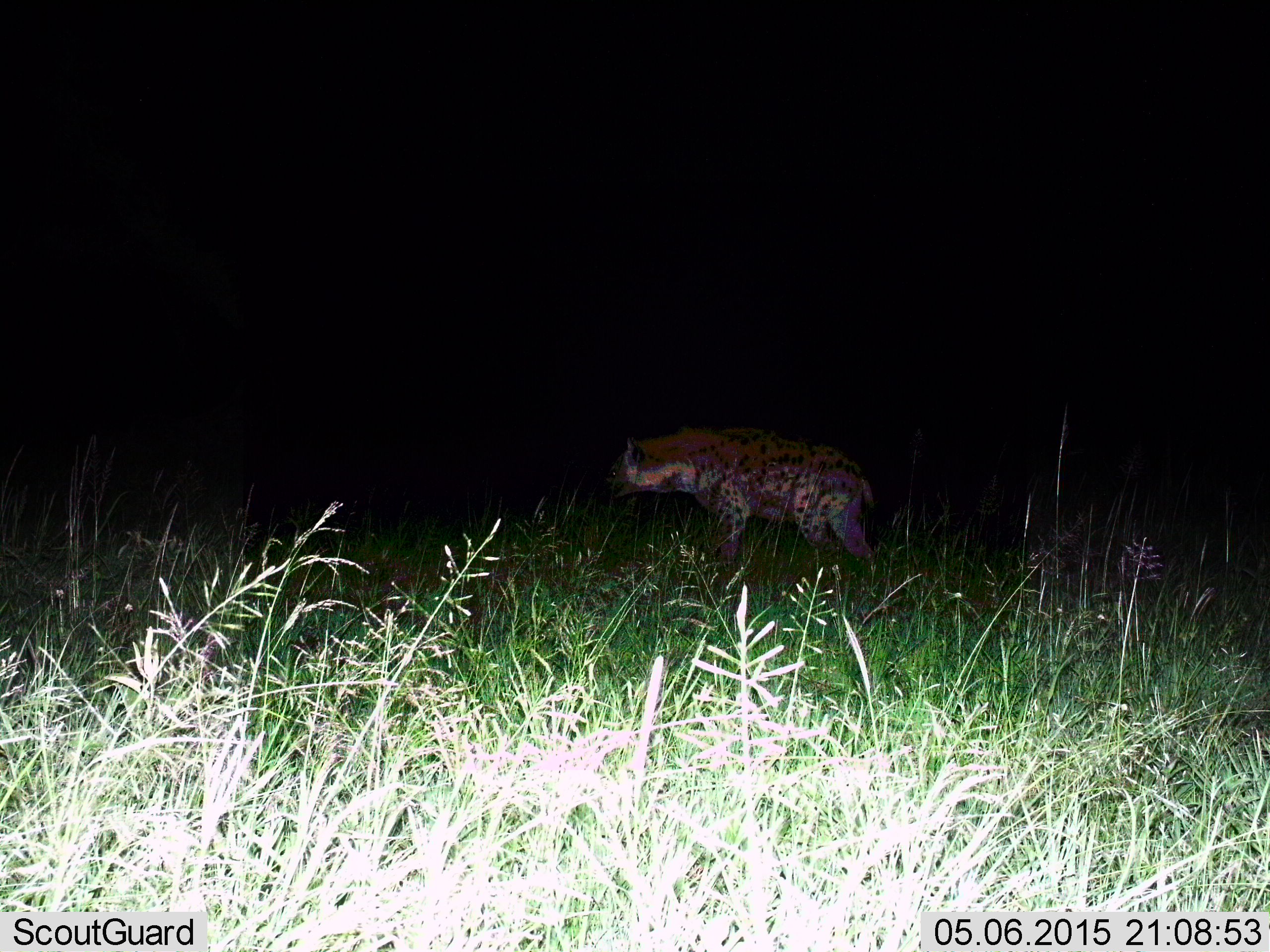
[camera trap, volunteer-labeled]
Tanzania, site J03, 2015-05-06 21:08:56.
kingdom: Animalia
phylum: Chordata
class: Mammalia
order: Carnivora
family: Hyaenidae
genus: Crocuta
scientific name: Crocuta crocuta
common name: spotted hyena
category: hyenaspotted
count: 1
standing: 70%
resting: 0%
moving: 30%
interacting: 0%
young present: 0%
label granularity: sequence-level